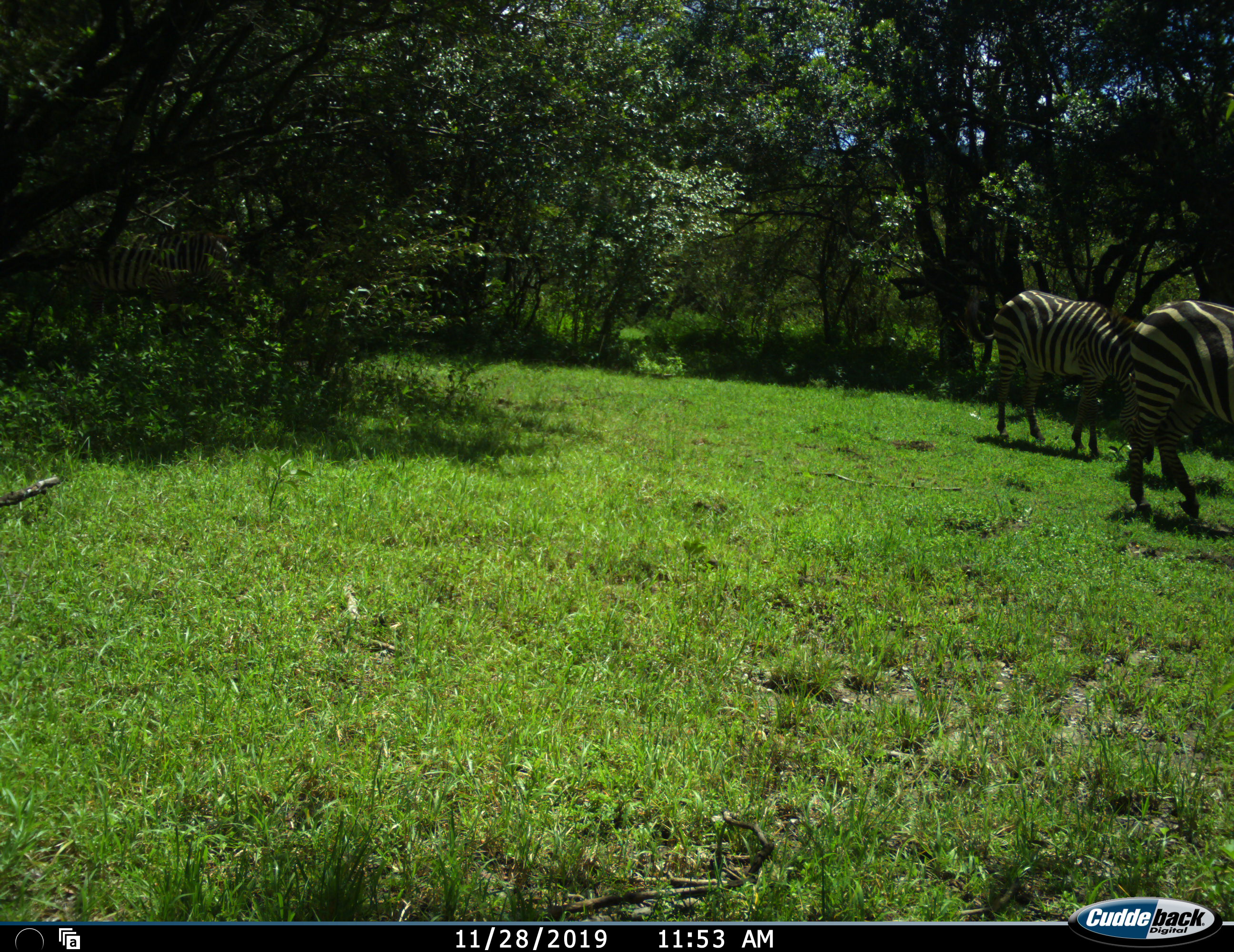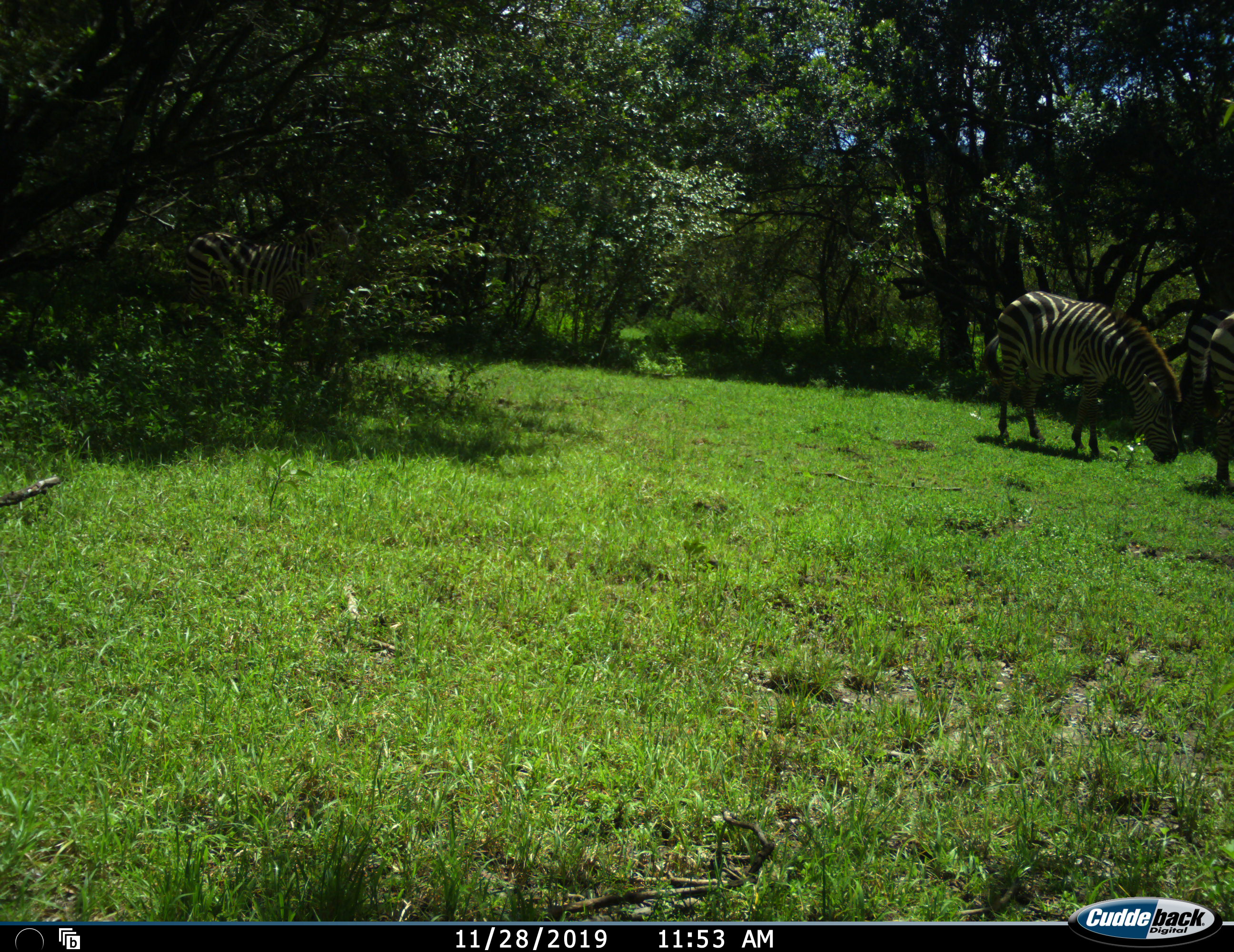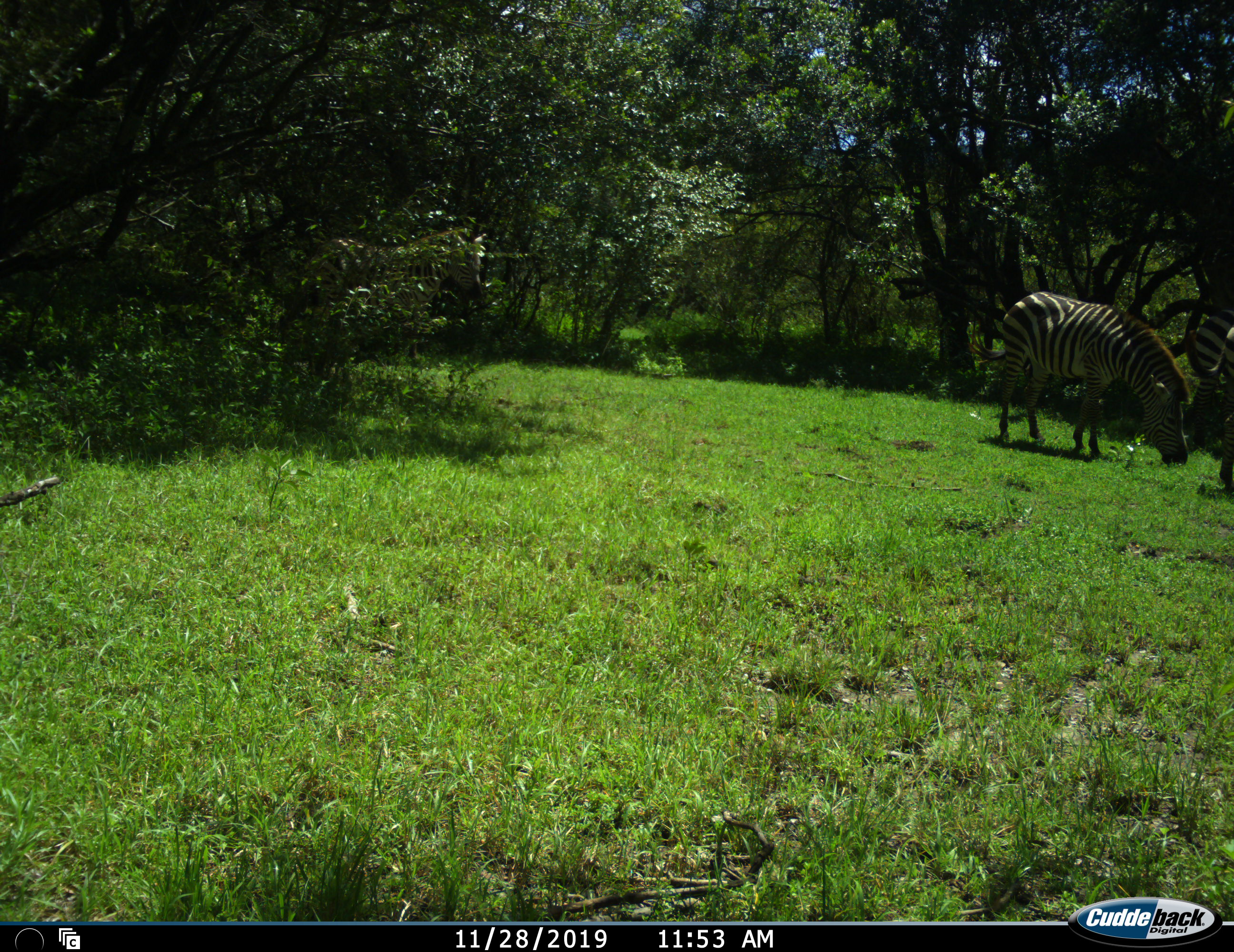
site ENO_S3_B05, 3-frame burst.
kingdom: Animalia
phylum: Chordata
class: Mammalia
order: Perissodactyla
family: Equidae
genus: Equus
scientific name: Equus quagga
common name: plains zebra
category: zebraplains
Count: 3.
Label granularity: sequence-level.